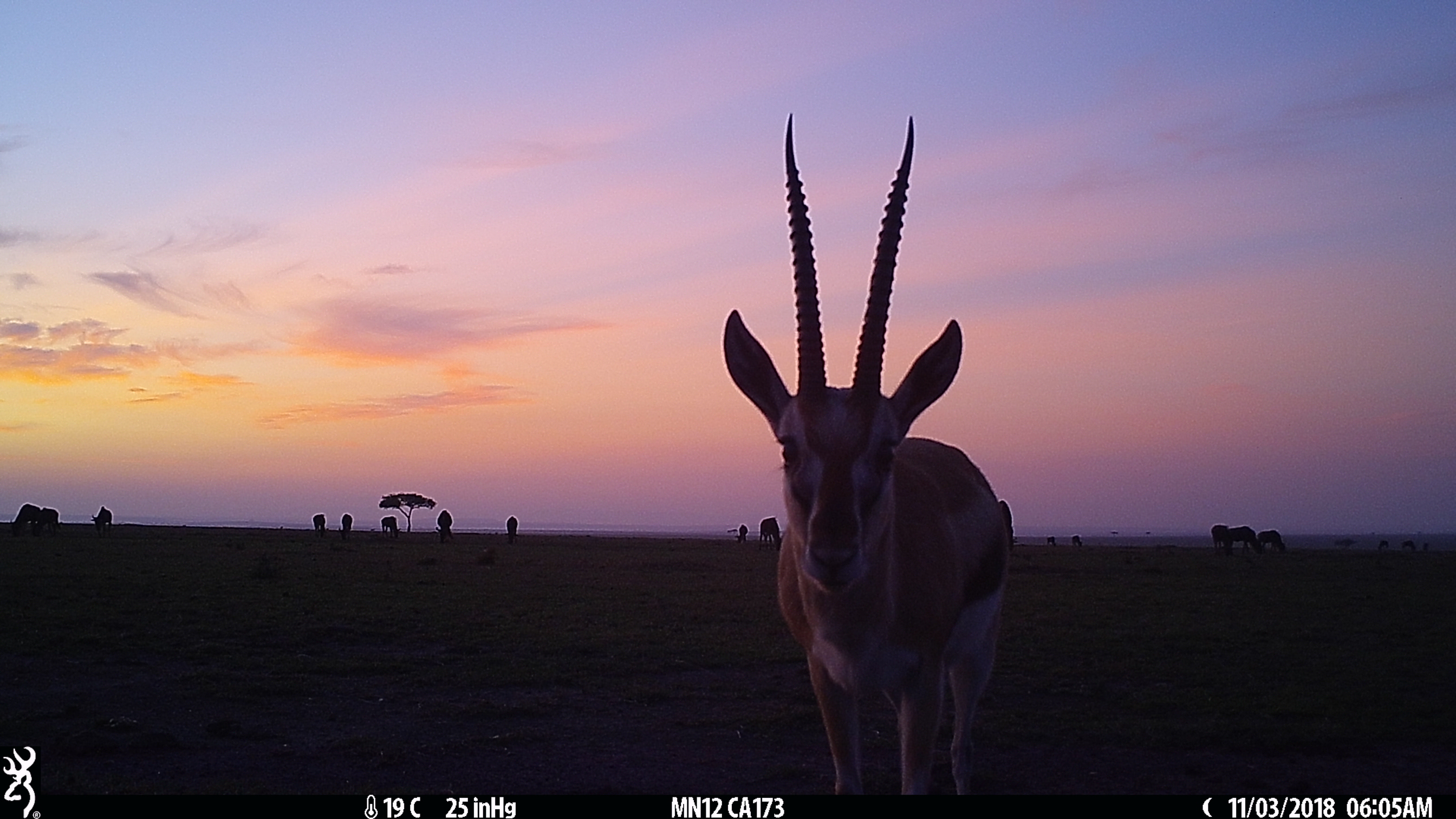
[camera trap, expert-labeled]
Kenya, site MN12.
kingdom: Animalia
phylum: Chordata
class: Mammalia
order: Artiodactyla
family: Bovidae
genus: Eudorcas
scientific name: Eudorcas thomsonii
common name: thomon's gazelle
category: gazelle thomsons